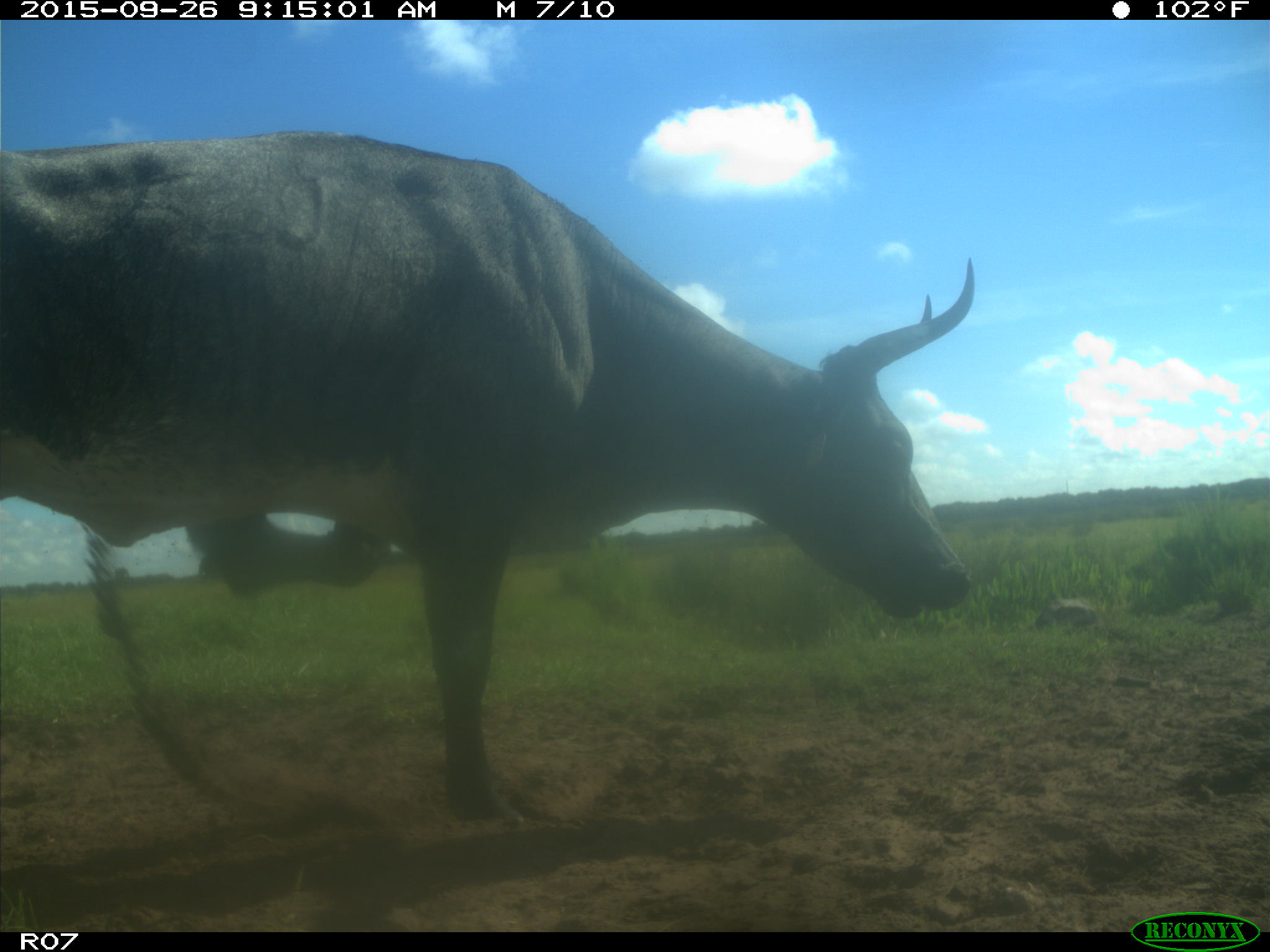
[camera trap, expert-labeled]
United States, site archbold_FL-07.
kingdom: Animalia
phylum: Chordata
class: Mammalia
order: Artiodactyla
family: Bovidae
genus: Bos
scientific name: Bos taurus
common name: domestic cow